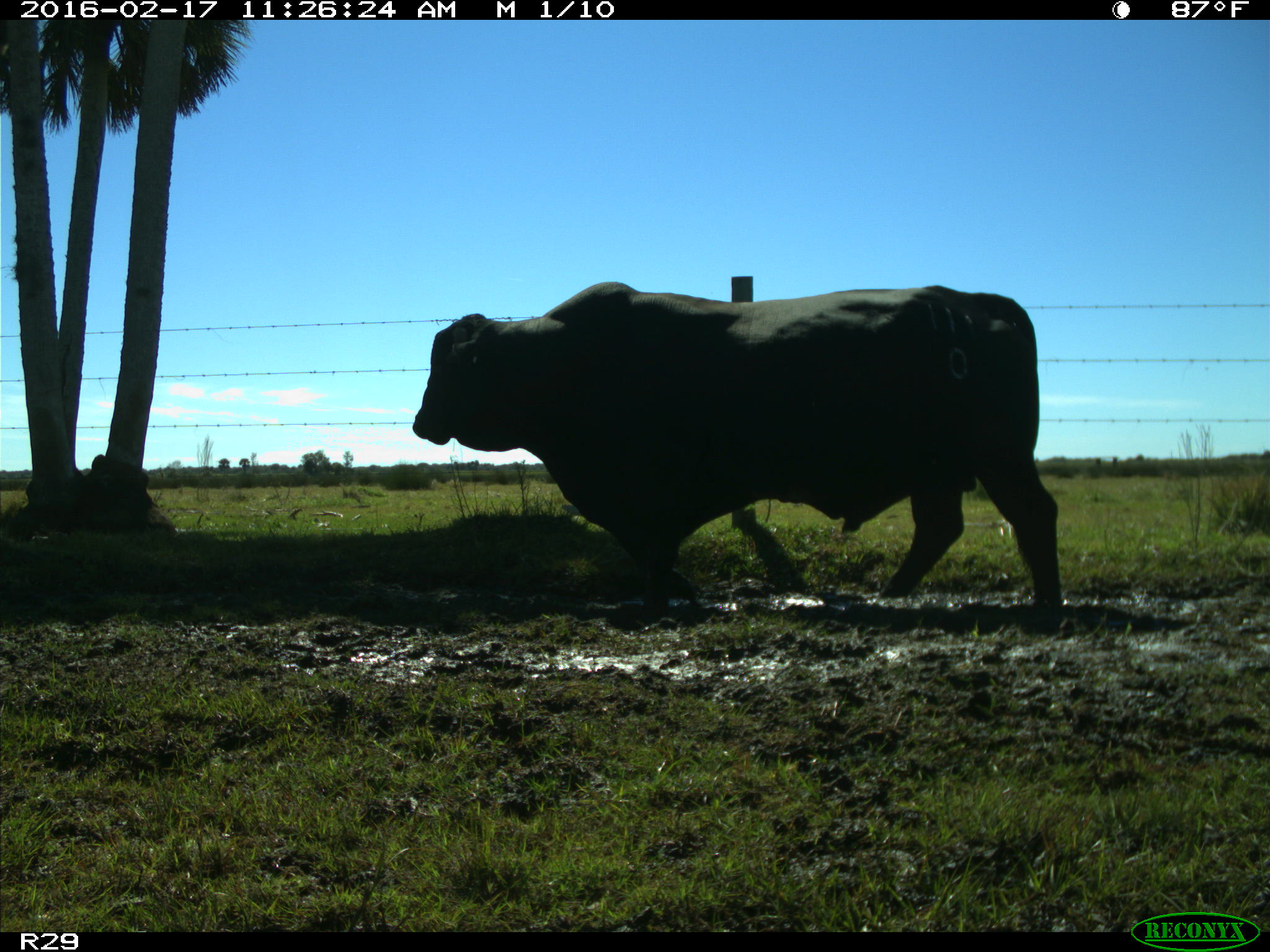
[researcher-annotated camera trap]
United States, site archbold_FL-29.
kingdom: Animalia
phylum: Chordata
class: Mammalia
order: Artiodactyla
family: Bovidae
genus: Bos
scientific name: Bos taurus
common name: domestic cow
Bos taurus (domestic cow).